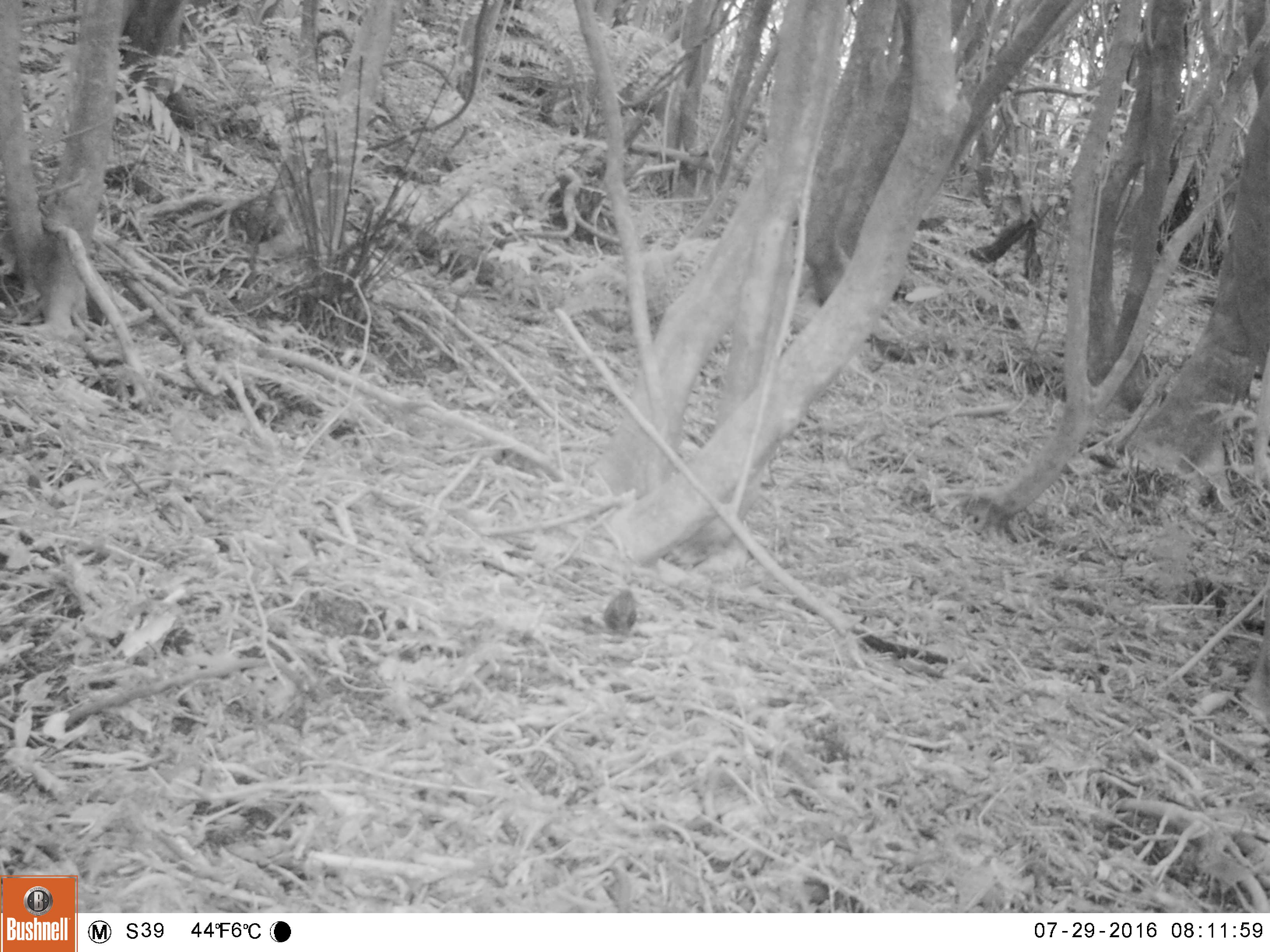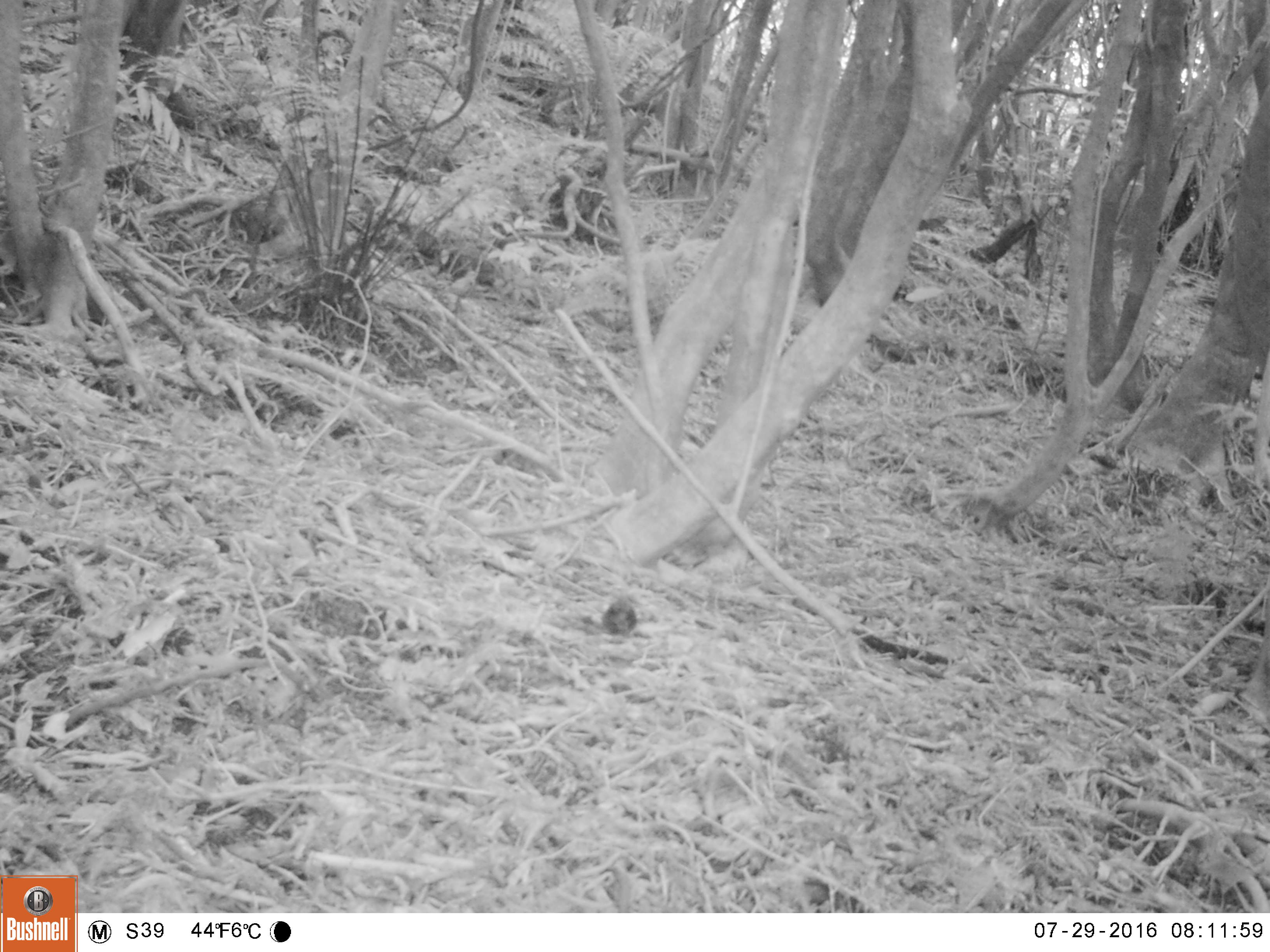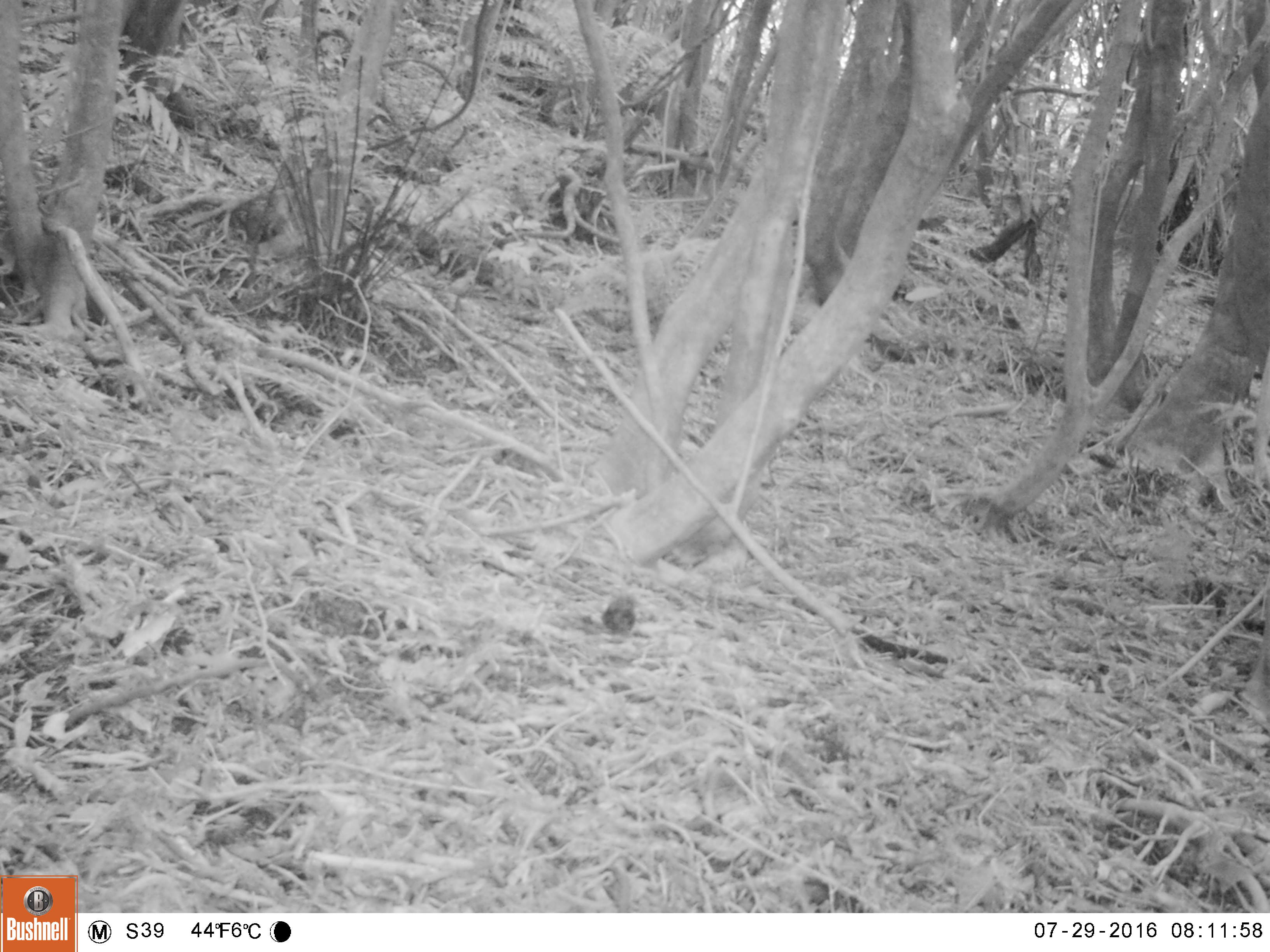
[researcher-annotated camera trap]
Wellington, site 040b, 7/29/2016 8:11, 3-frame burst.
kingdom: Animalia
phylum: Chordata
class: Aves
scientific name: Aves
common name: bird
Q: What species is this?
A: Bird (Aves).